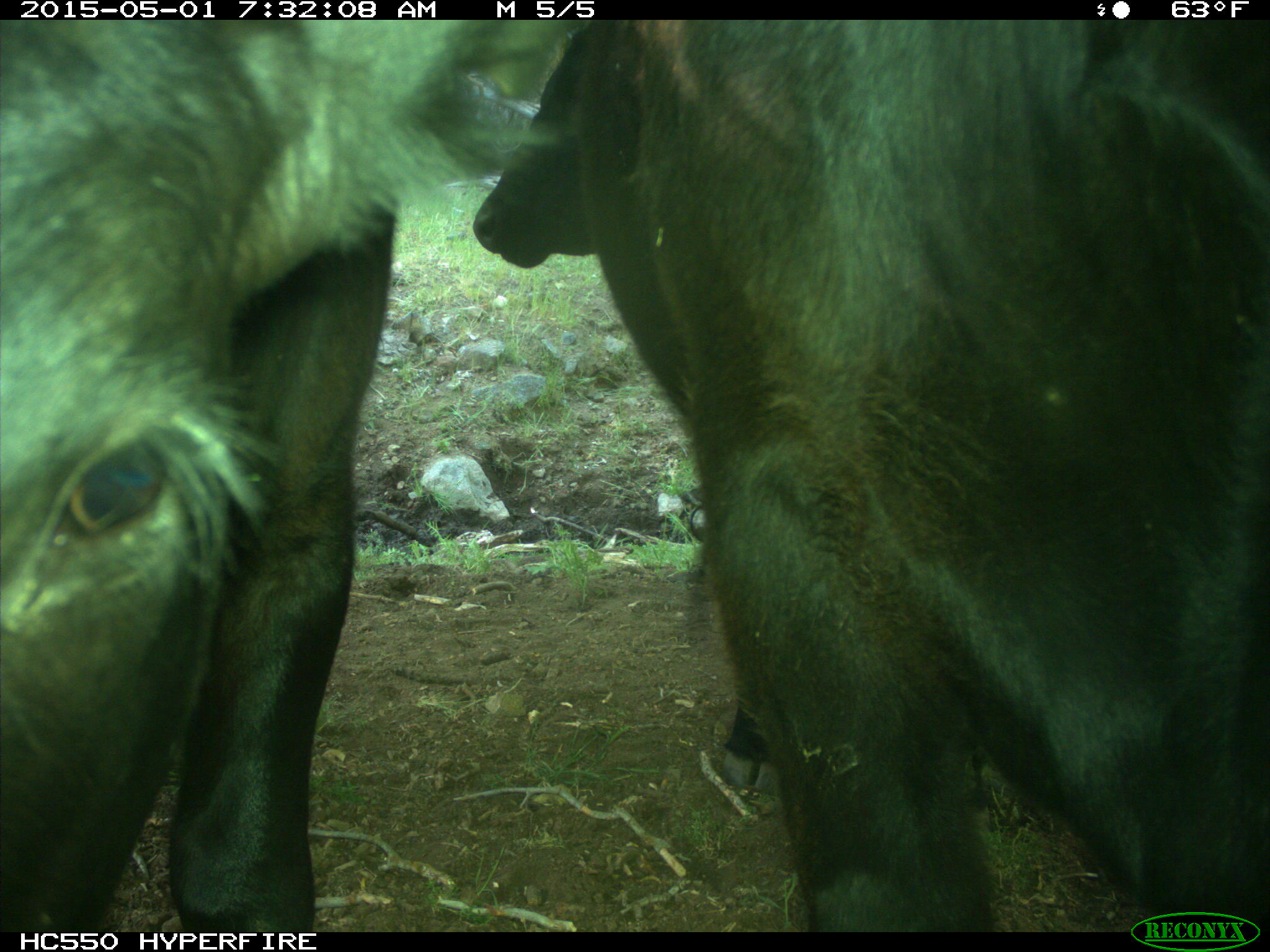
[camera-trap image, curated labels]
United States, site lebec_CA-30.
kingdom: Animalia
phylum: Chordata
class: Mammalia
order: Artiodactyla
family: Bovidae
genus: Bos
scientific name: Bos taurus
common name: domestic cow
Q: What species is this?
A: Bos taurus (domestic cow).